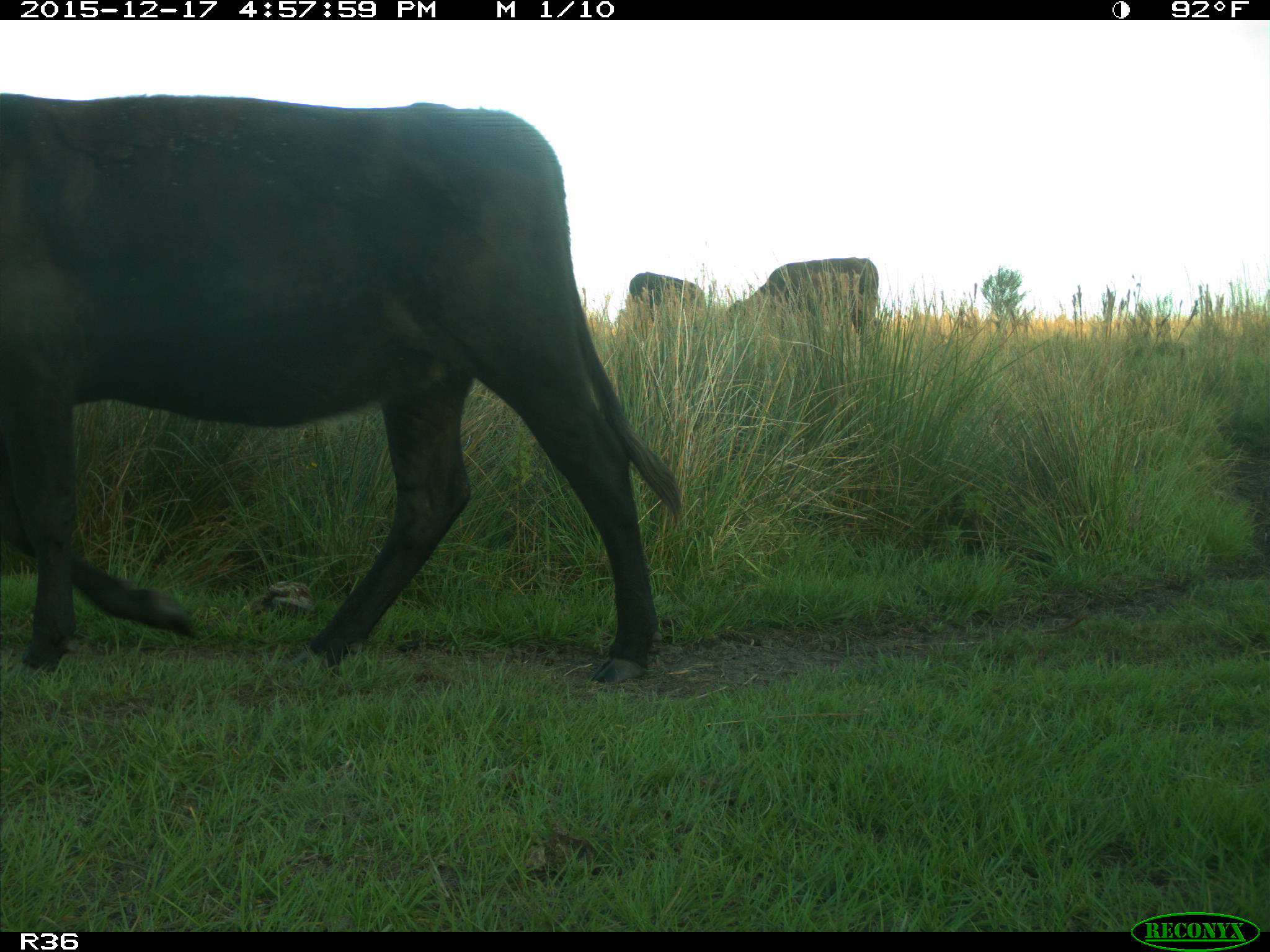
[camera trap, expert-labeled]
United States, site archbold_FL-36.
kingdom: Animalia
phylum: Chordata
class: Mammalia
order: Artiodactyla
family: Bovidae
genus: Bos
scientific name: Bos taurus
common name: domestic cow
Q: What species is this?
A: Bos taurus (domestic cow).